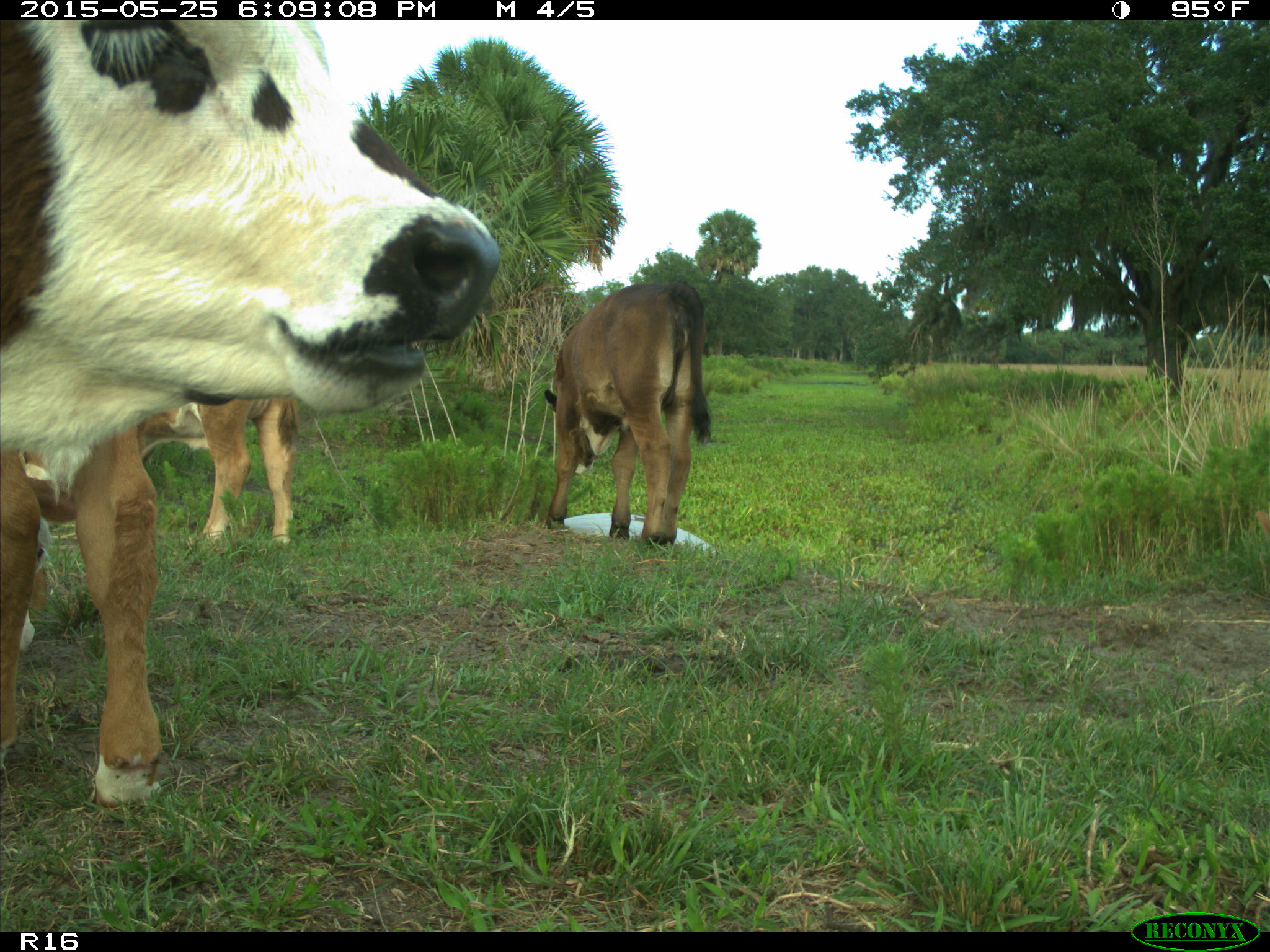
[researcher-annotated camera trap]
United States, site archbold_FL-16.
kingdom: Animalia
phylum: Chordata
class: Mammalia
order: Artiodactyla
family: Bovidae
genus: Bos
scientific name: Bos taurus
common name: domestic cow